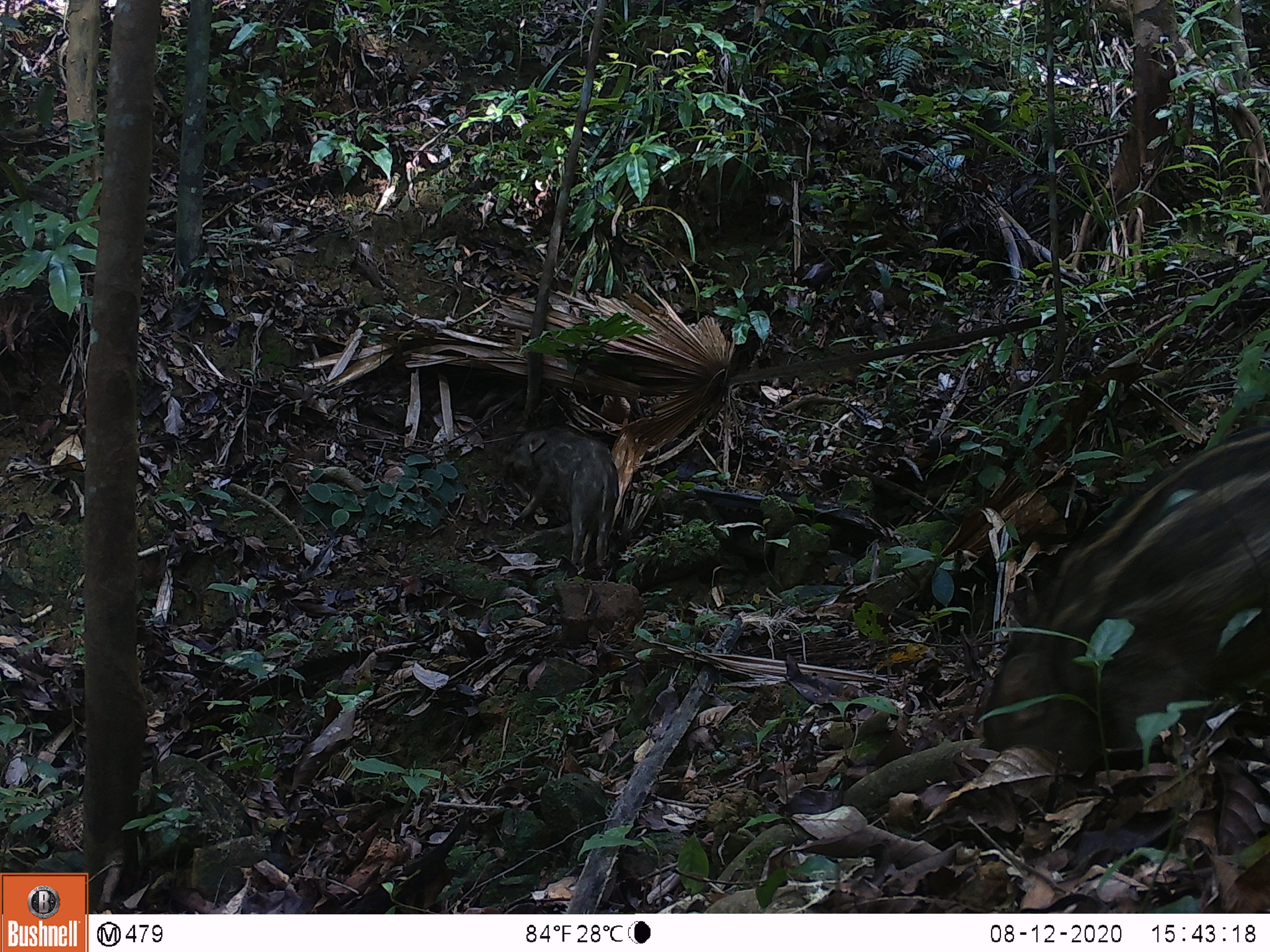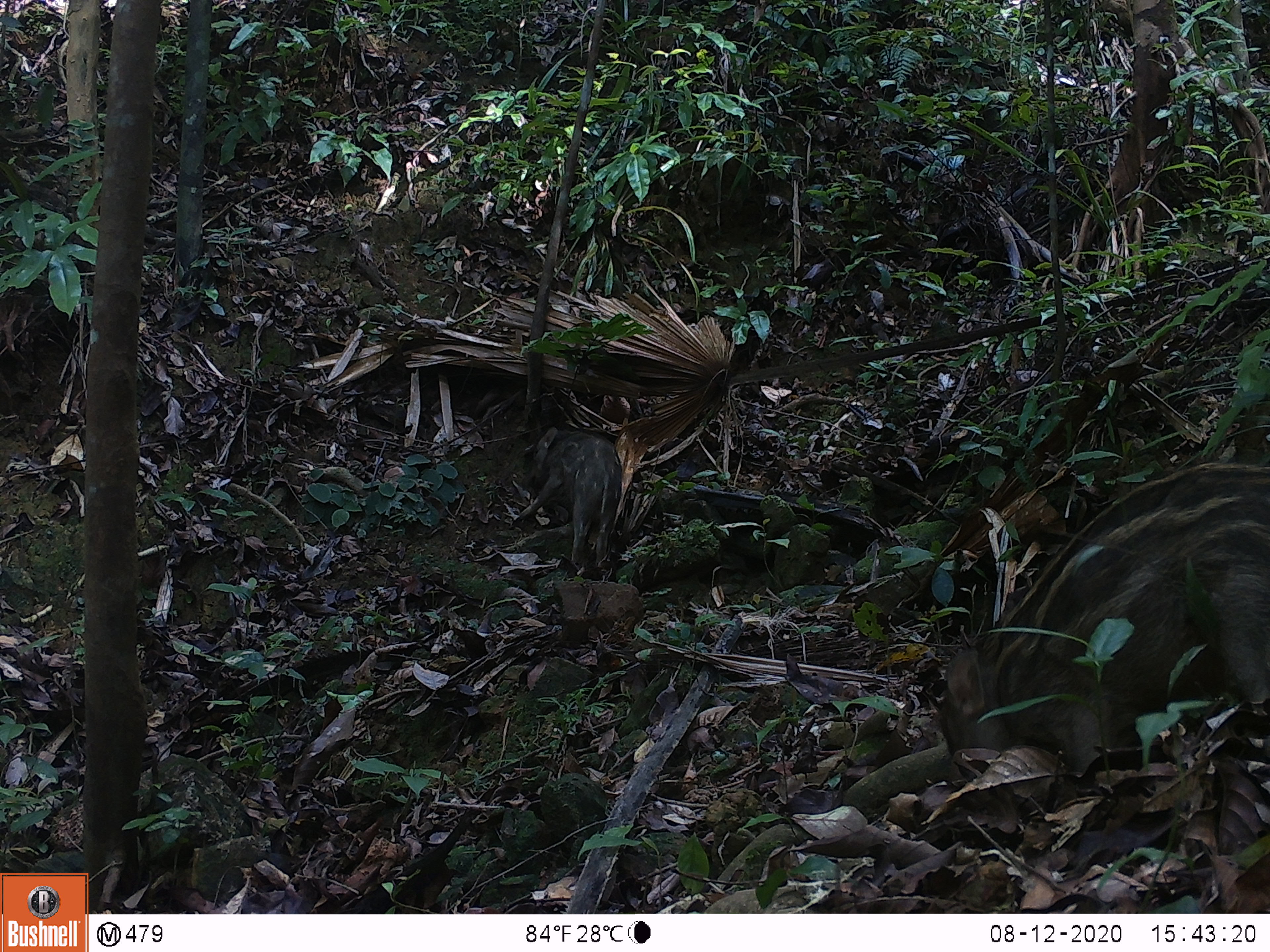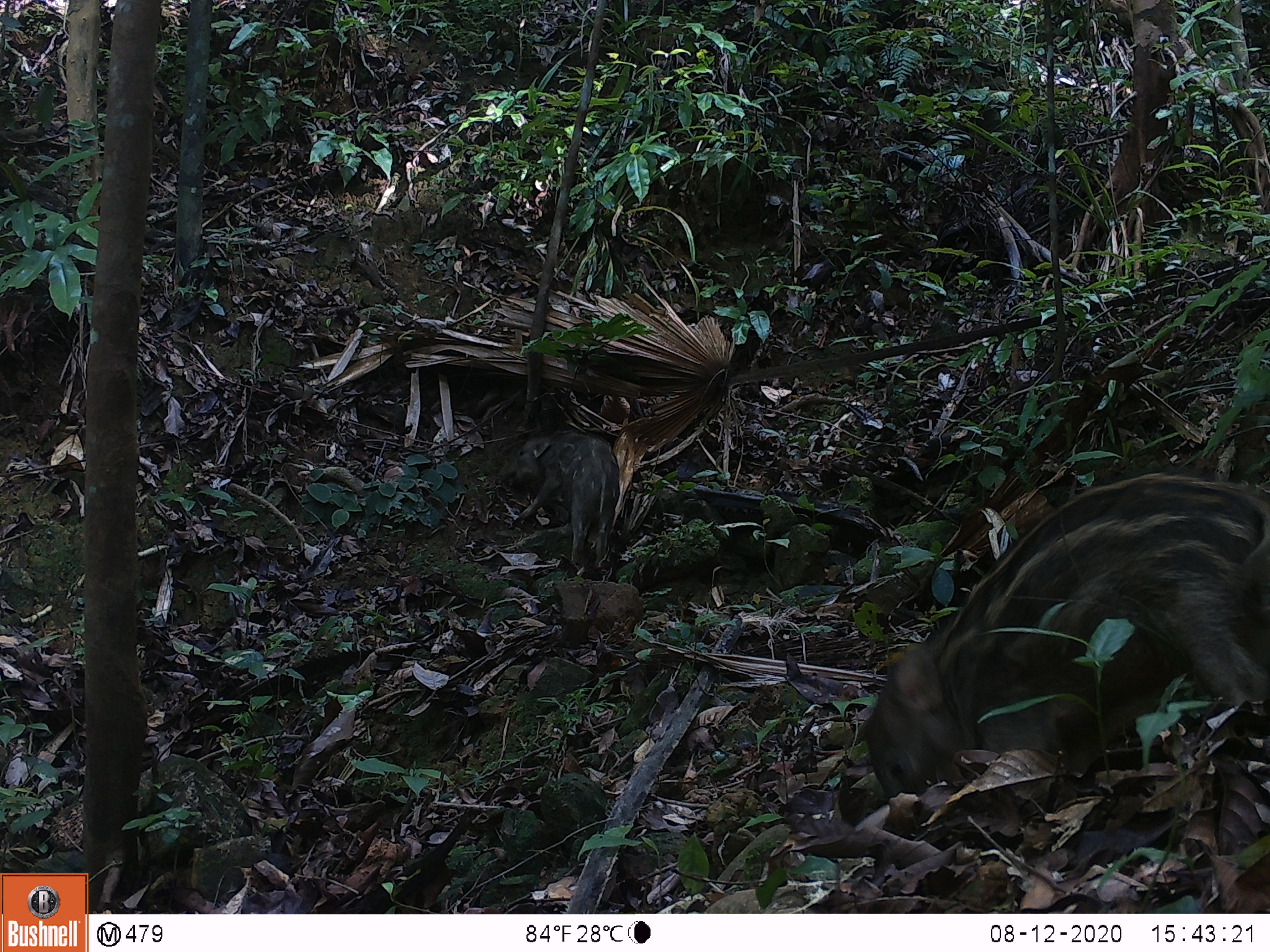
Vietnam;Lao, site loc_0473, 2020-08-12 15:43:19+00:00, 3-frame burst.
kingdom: Animalia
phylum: Chordata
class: Mammalia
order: Artiodactyla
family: Suidae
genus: Sus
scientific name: Sus scrofa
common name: eurasian wild pig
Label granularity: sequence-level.